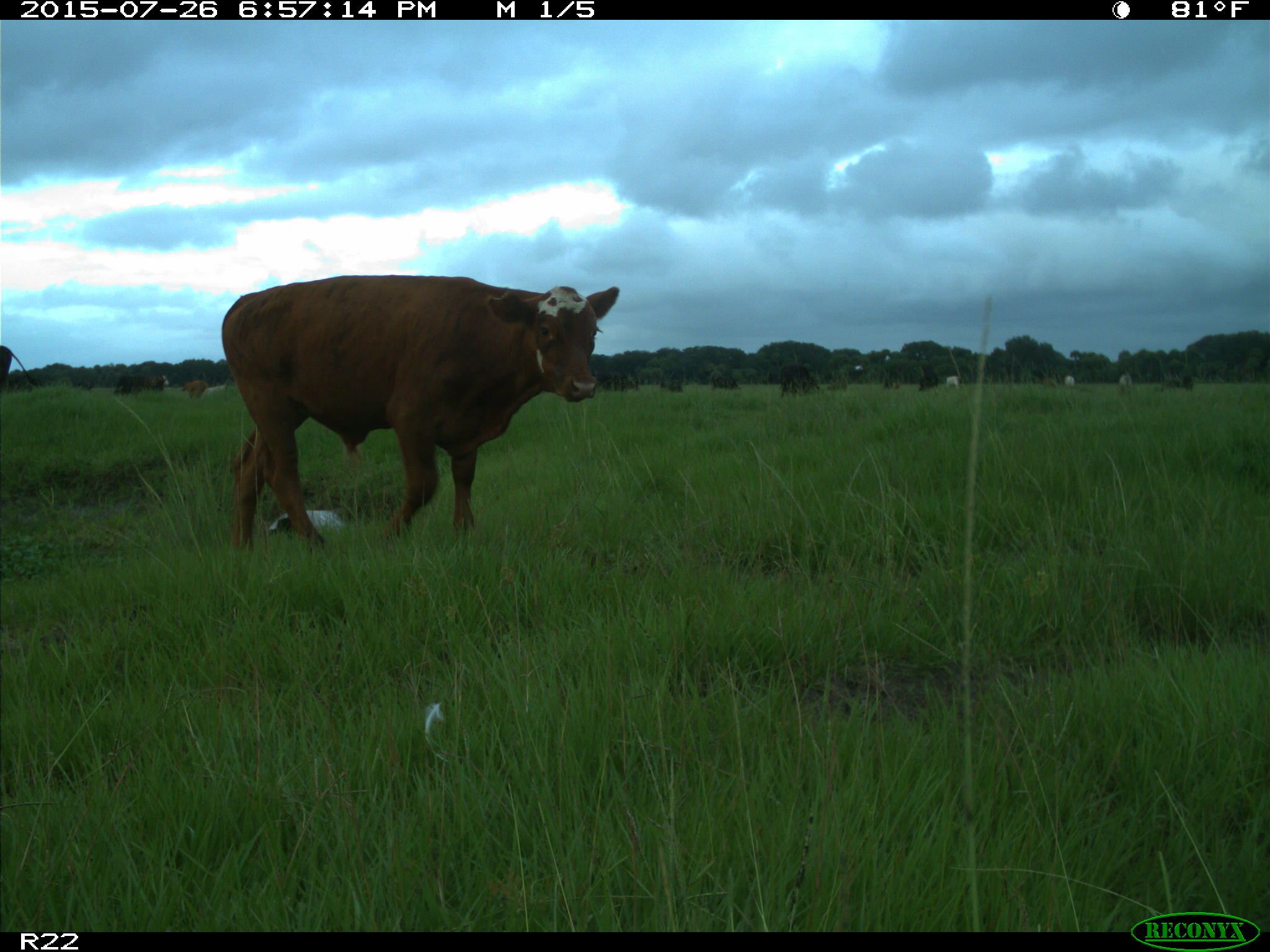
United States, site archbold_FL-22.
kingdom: Animalia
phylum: Chordata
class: Mammalia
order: Artiodactyla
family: Bovidae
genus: Bos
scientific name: Bos taurus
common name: domestic cow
Bos taurus (domestic cow).